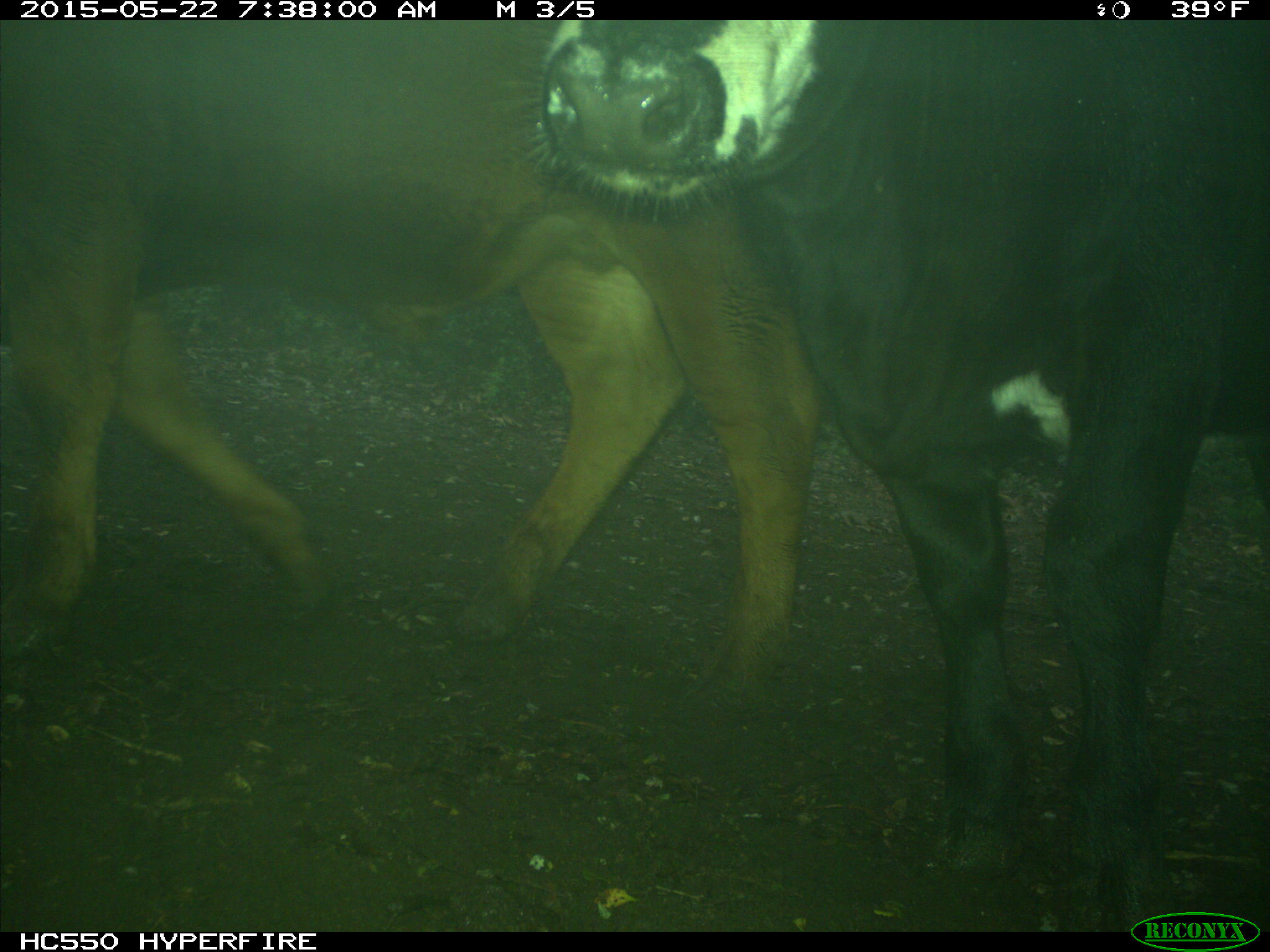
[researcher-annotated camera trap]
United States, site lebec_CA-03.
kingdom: Animalia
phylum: Chordata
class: Mammalia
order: Artiodactyla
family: Bovidae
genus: Bos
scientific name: Bos taurus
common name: domestic cow